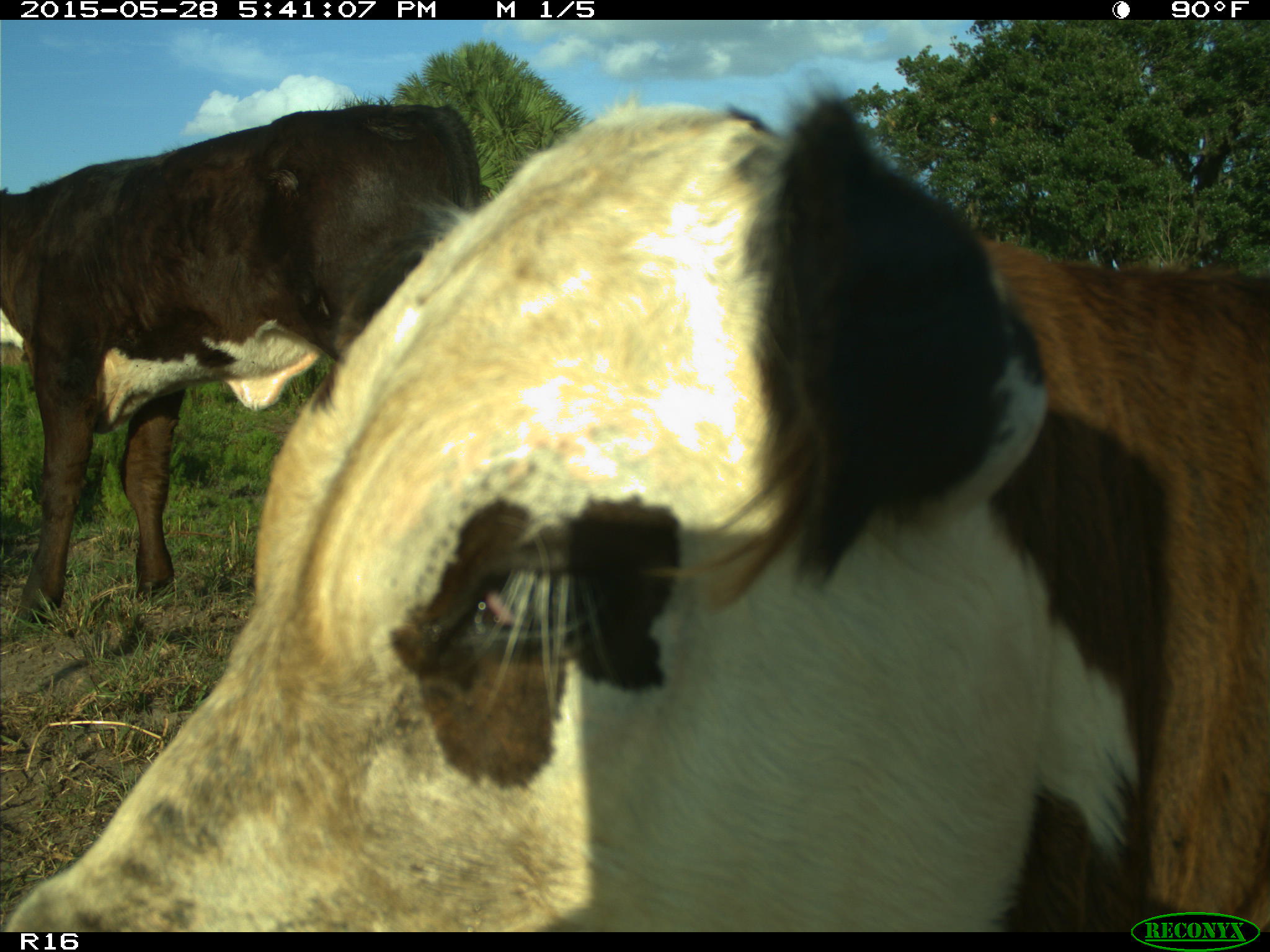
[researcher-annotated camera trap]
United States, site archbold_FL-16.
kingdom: Animalia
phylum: Chordata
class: Mammalia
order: Artiodactyla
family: Bovidae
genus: Bos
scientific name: Bos taurus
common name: domestic cow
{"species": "Bos taurus (domestic cow)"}